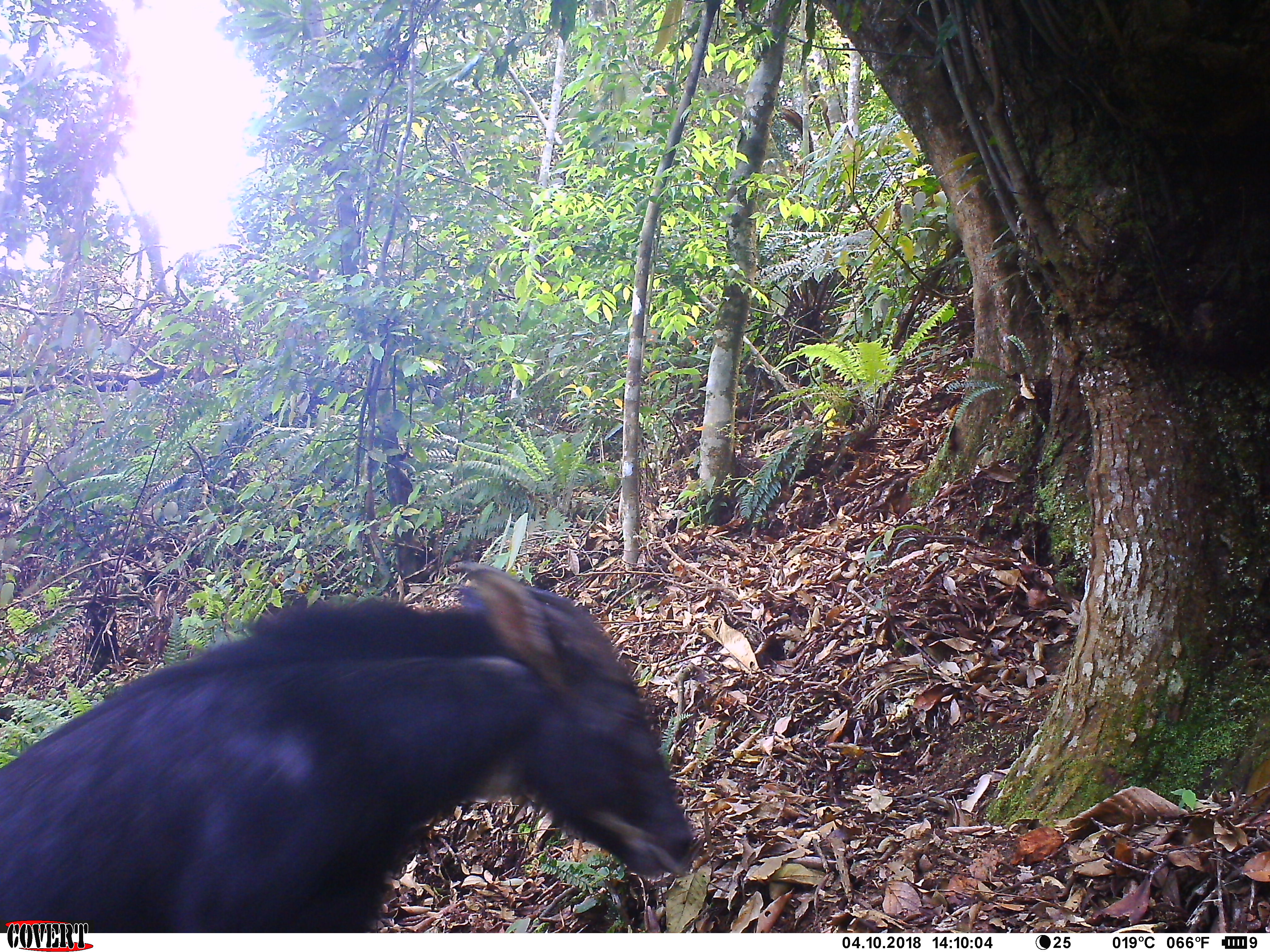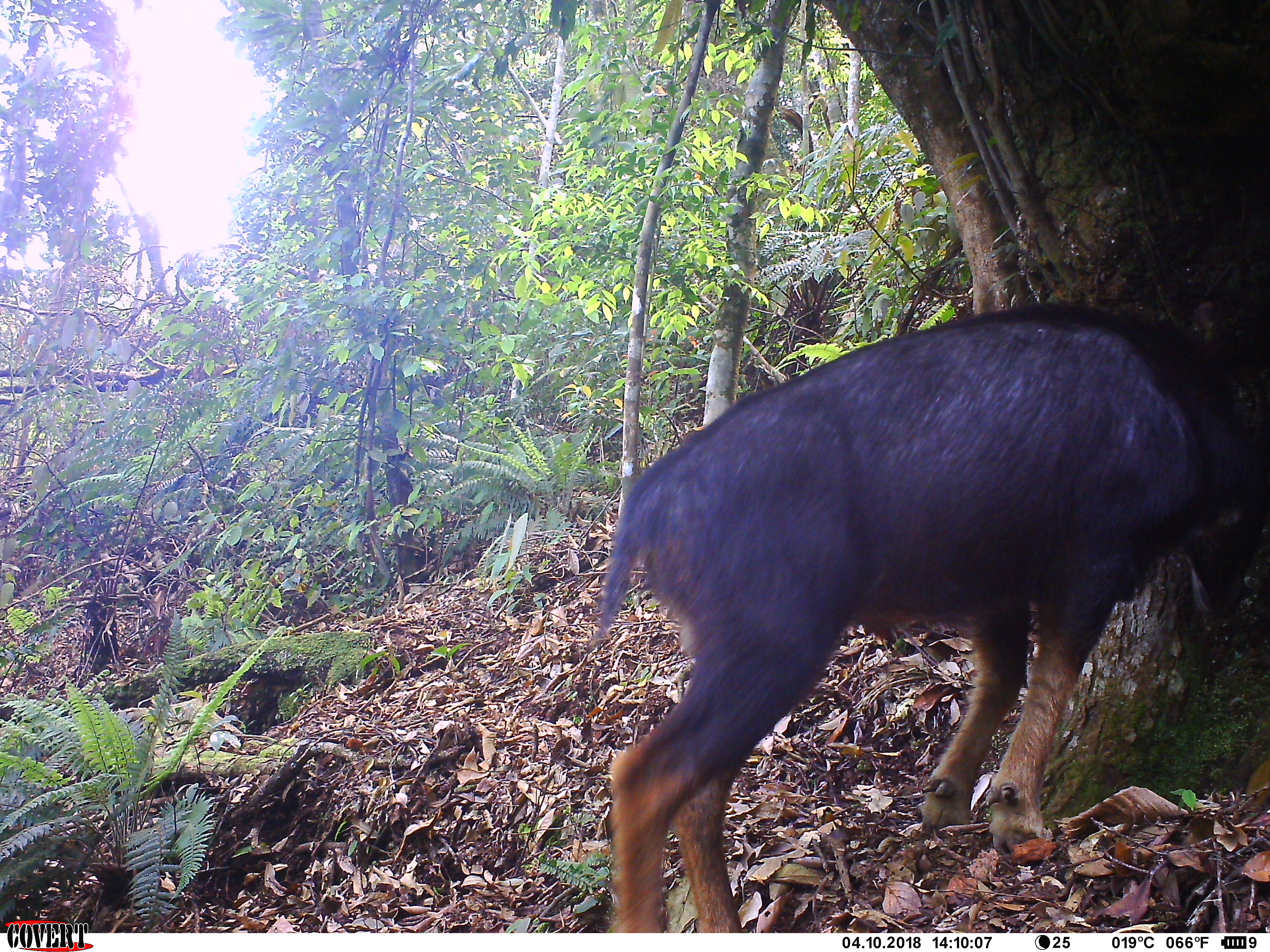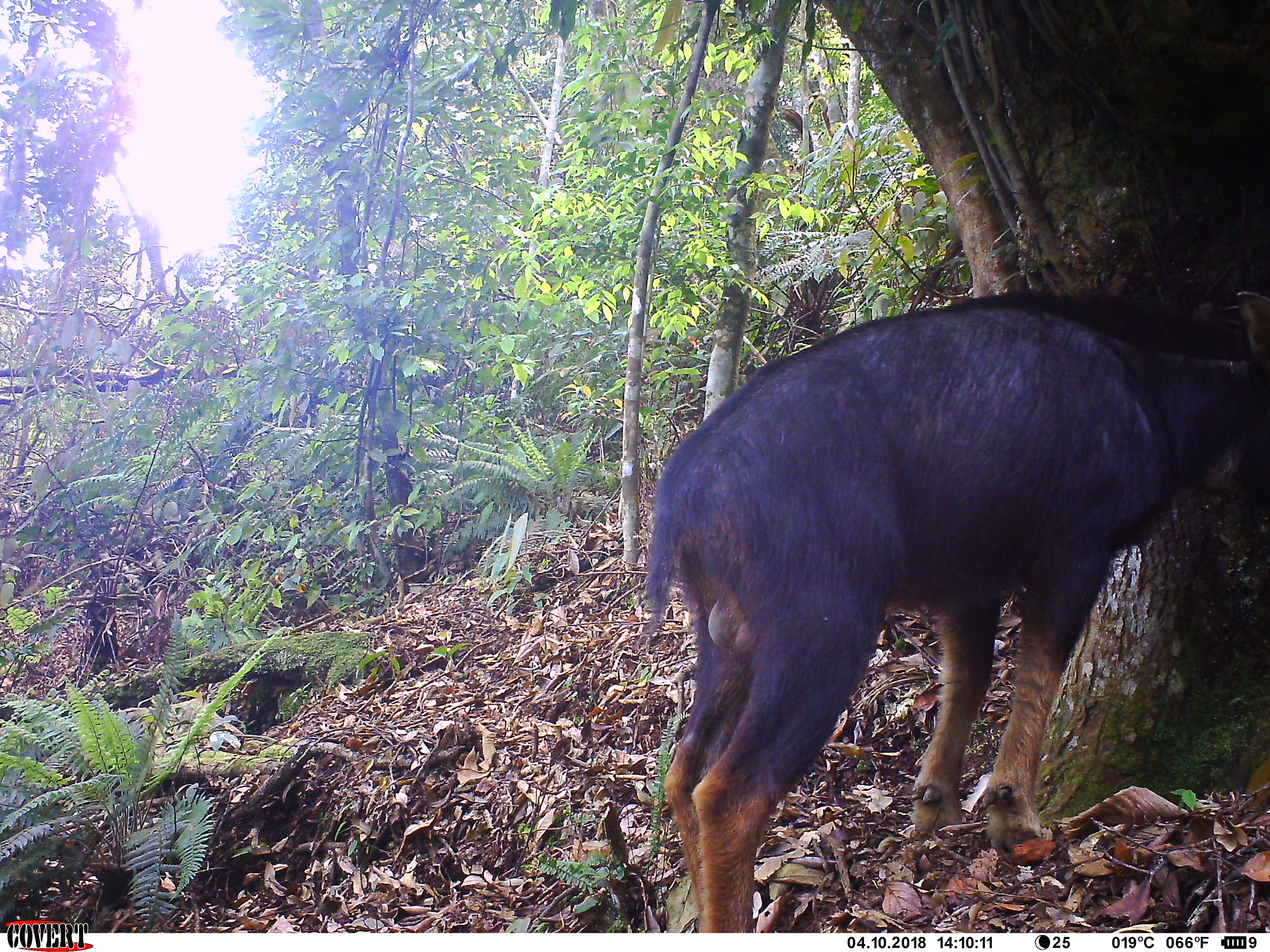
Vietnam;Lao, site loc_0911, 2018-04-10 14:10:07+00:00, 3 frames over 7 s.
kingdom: Animalia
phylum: Chordata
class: Mammalia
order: Artiodactyla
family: Bovidae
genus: Capricornis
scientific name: Capricornis sumatraensis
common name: chinese serow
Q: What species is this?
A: Chinese serow (Capricornis sumatraensis).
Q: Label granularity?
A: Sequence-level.